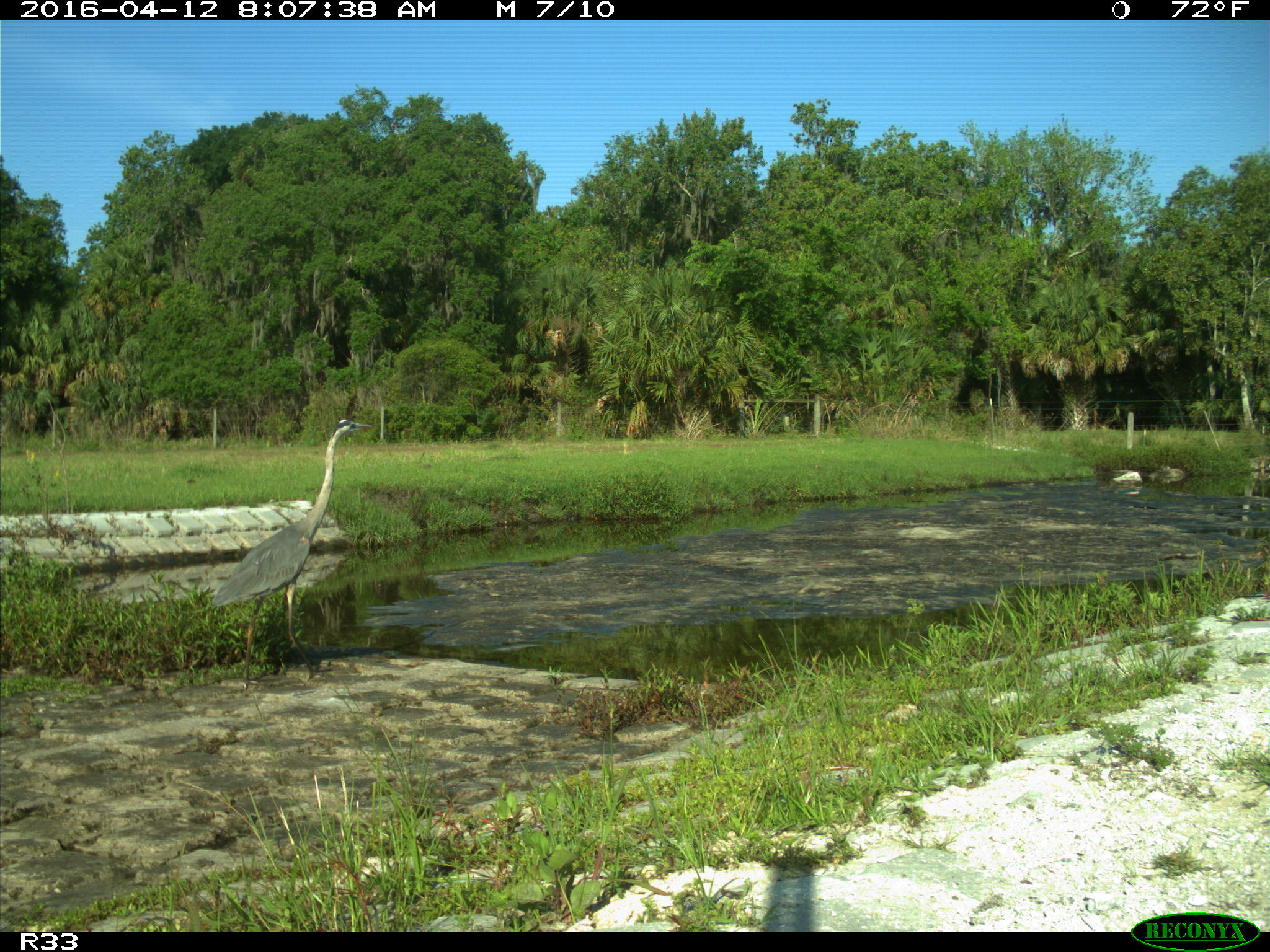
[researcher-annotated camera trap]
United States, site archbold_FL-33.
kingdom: Animalia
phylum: Chordata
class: Aves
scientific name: Aves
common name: birds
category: unidentified bird